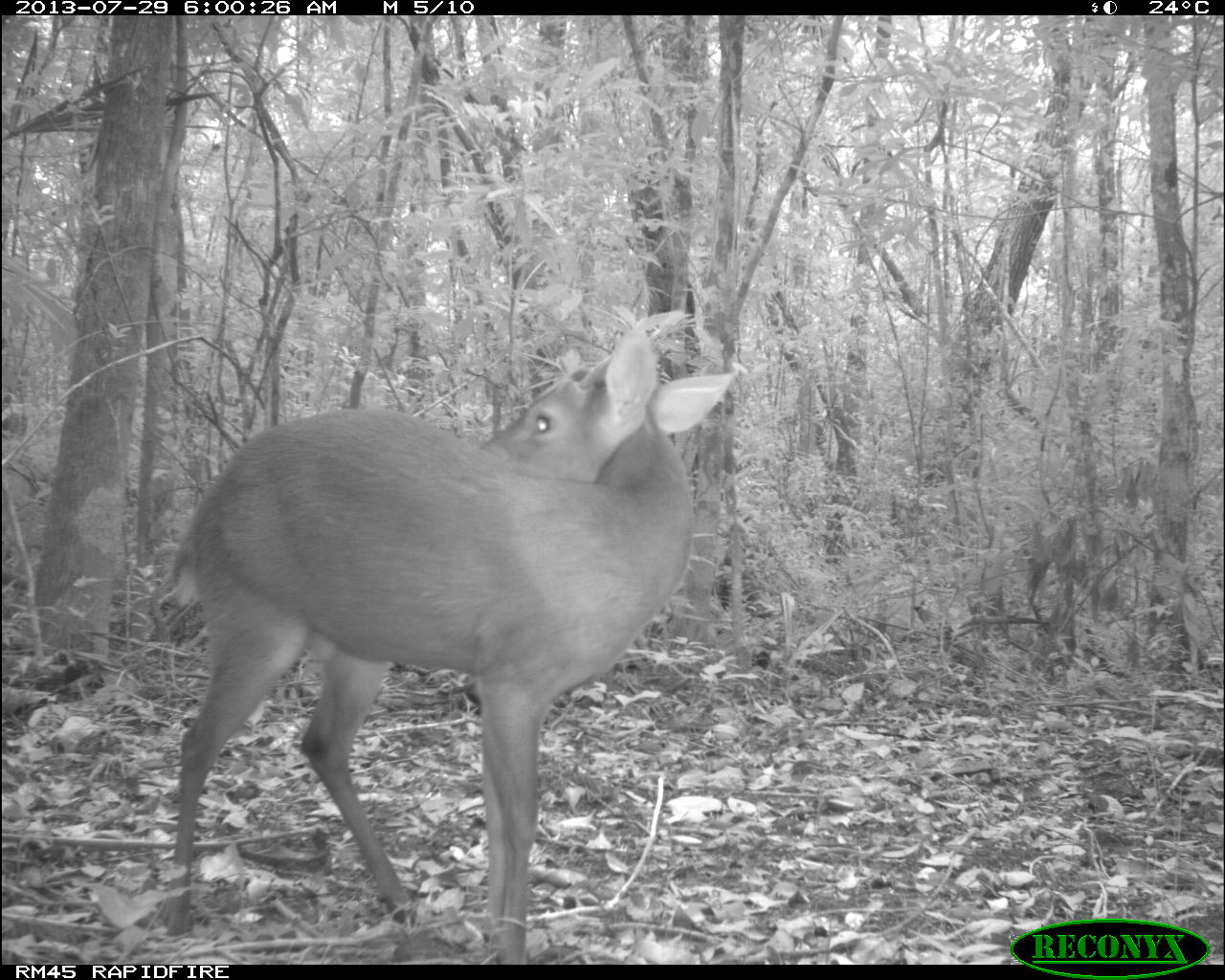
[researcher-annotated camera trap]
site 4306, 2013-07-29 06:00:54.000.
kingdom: Animalia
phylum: Chordata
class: Mammalia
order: Artiodactyla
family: Cervidae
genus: Mazama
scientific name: Mazama temama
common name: central american red brocket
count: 1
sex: male